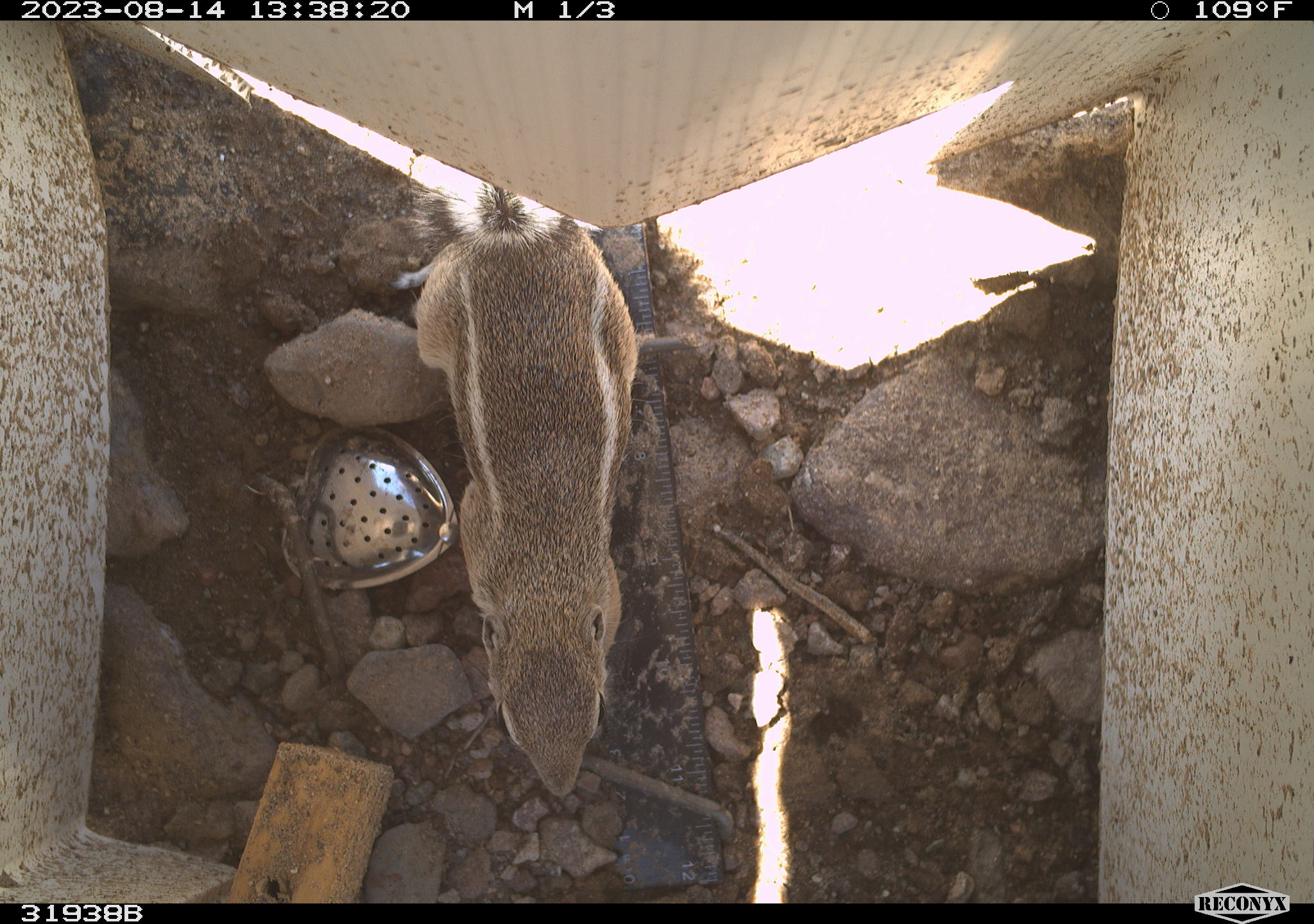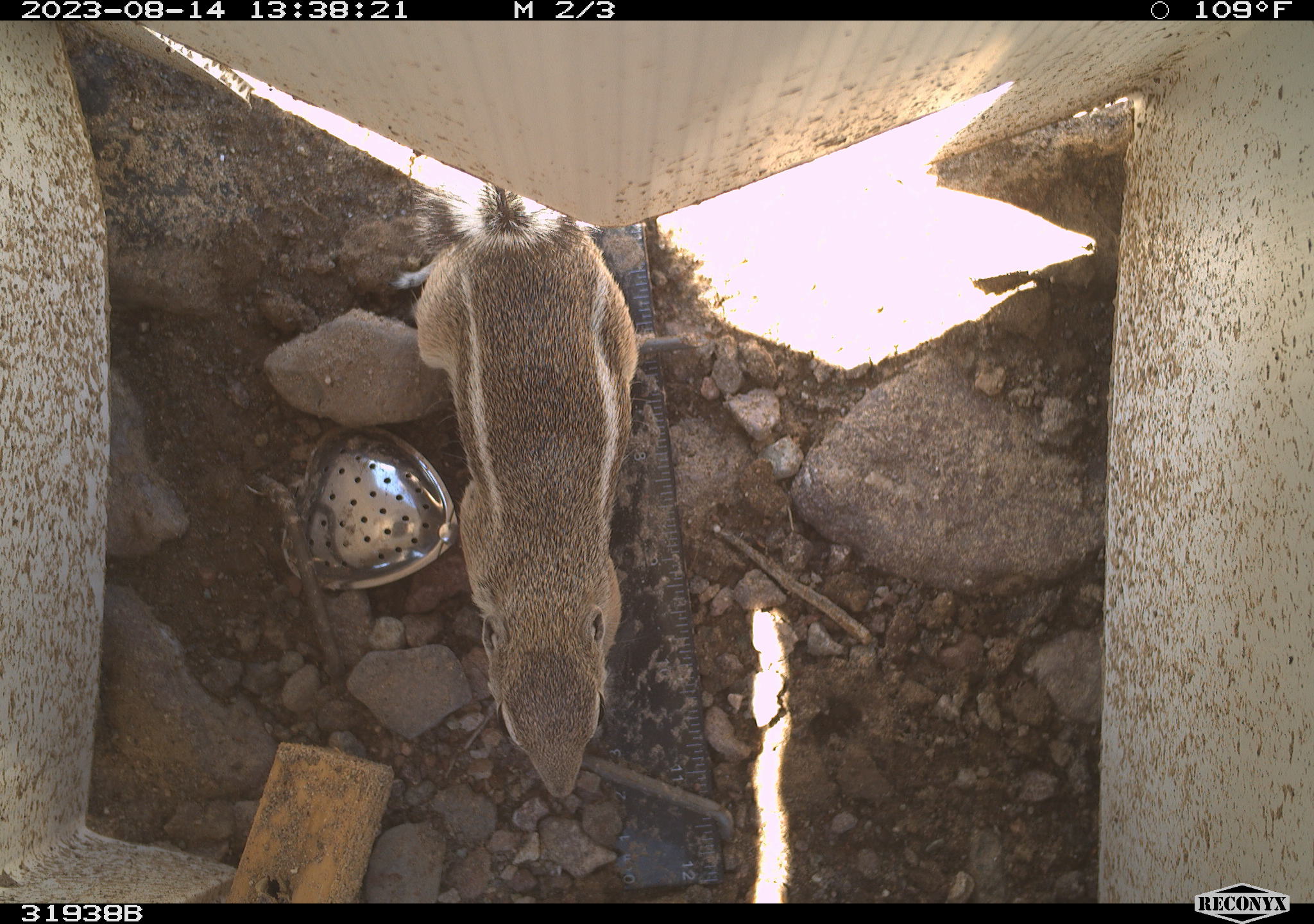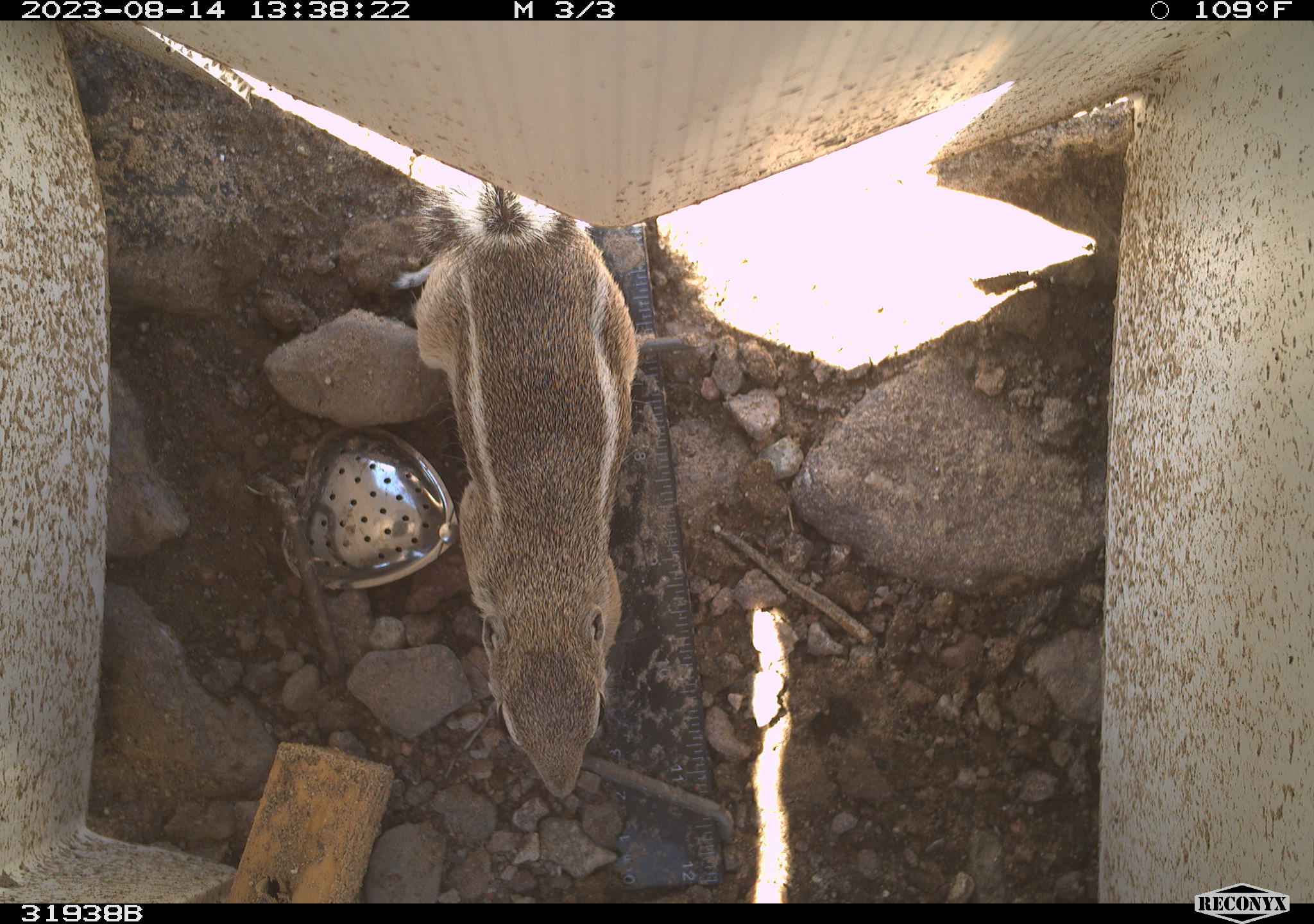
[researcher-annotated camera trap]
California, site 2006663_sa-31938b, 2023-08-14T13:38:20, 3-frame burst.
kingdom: Animalia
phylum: Chordata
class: Mammalia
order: Rodentia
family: Sciuridae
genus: Ammospermophilus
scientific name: Ammospermophilus leucurus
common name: white-tailed antelope squirrel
White-tailed antelope squirrel (Ammospermophilus leucurus).